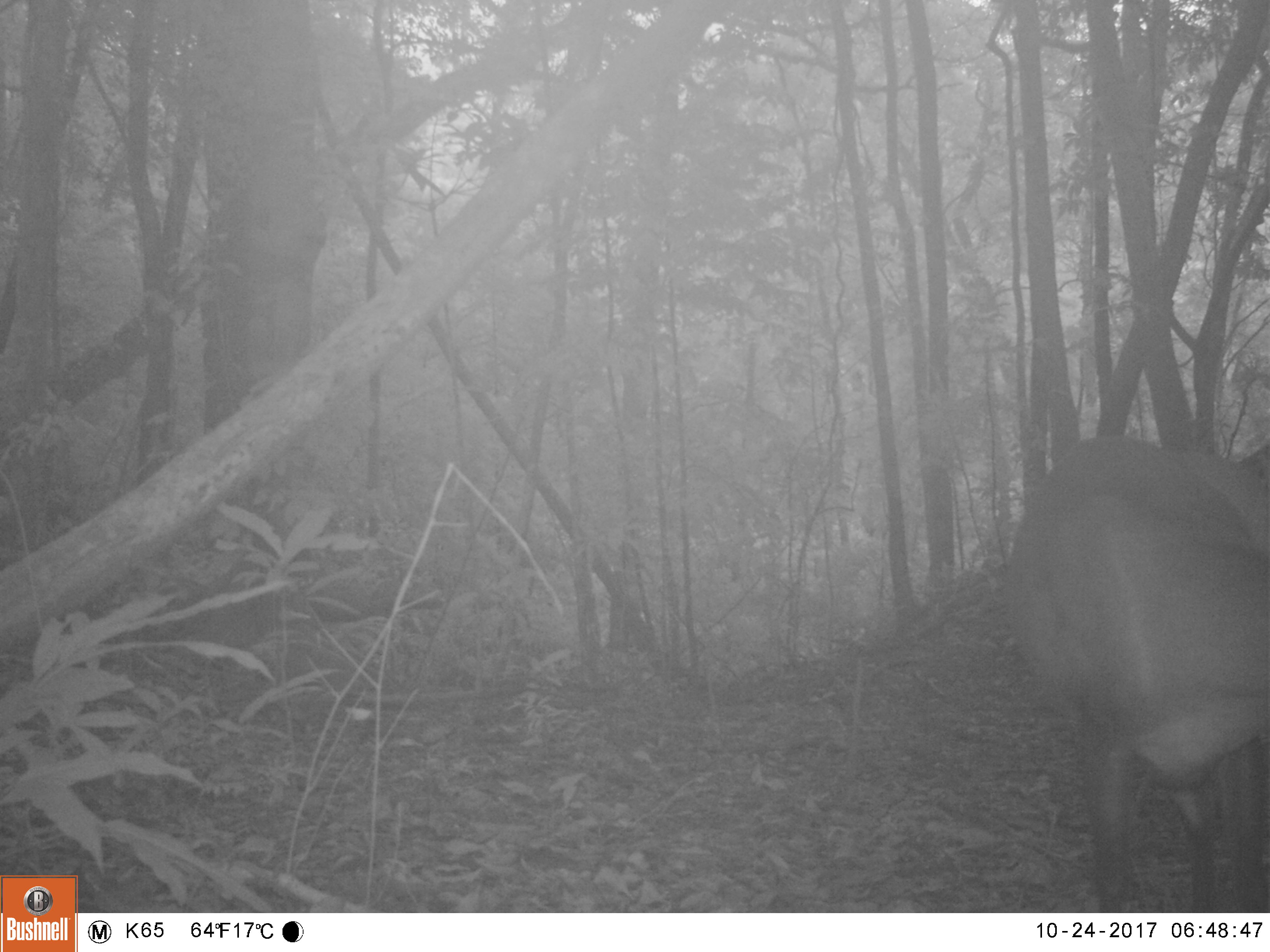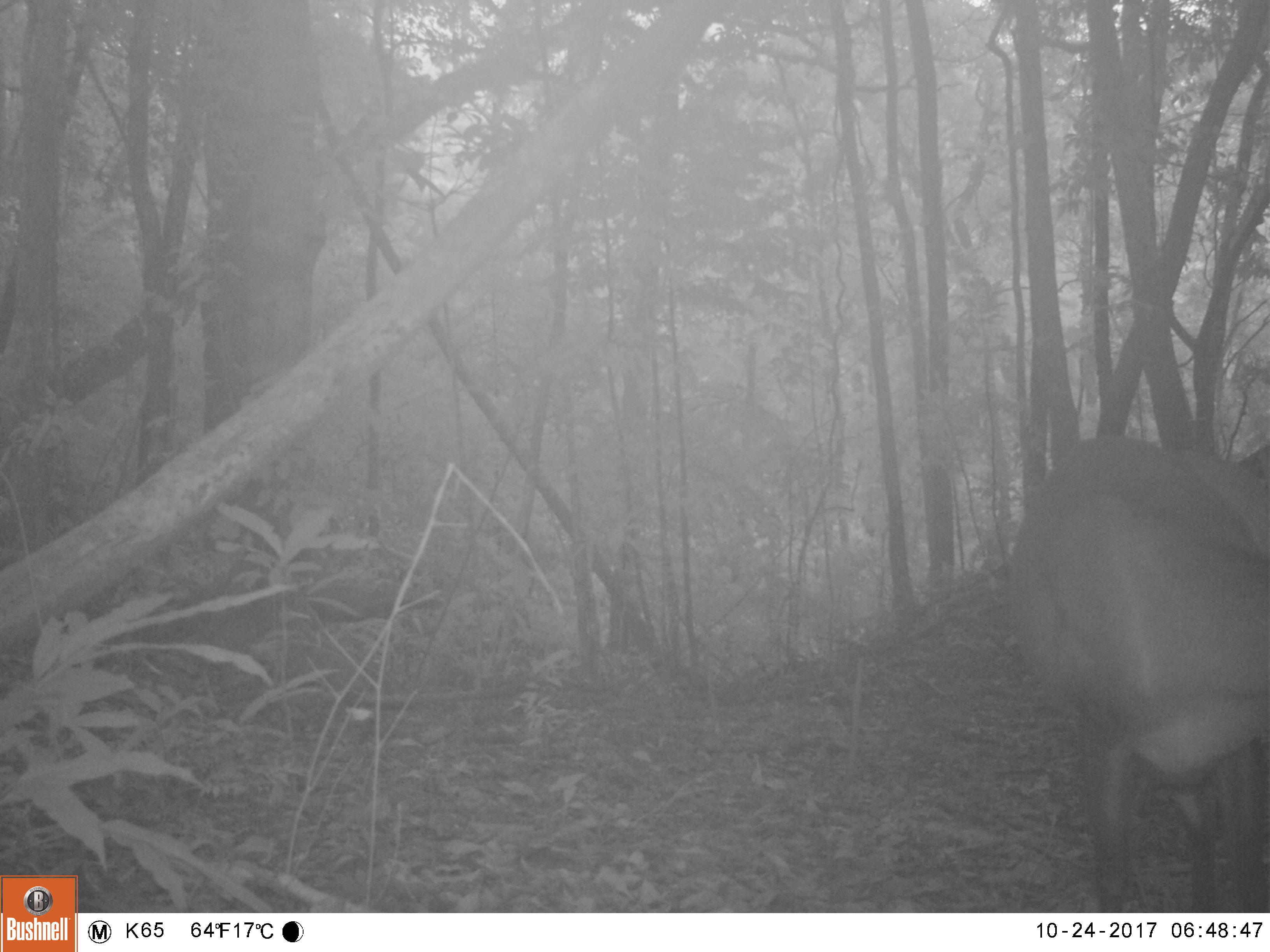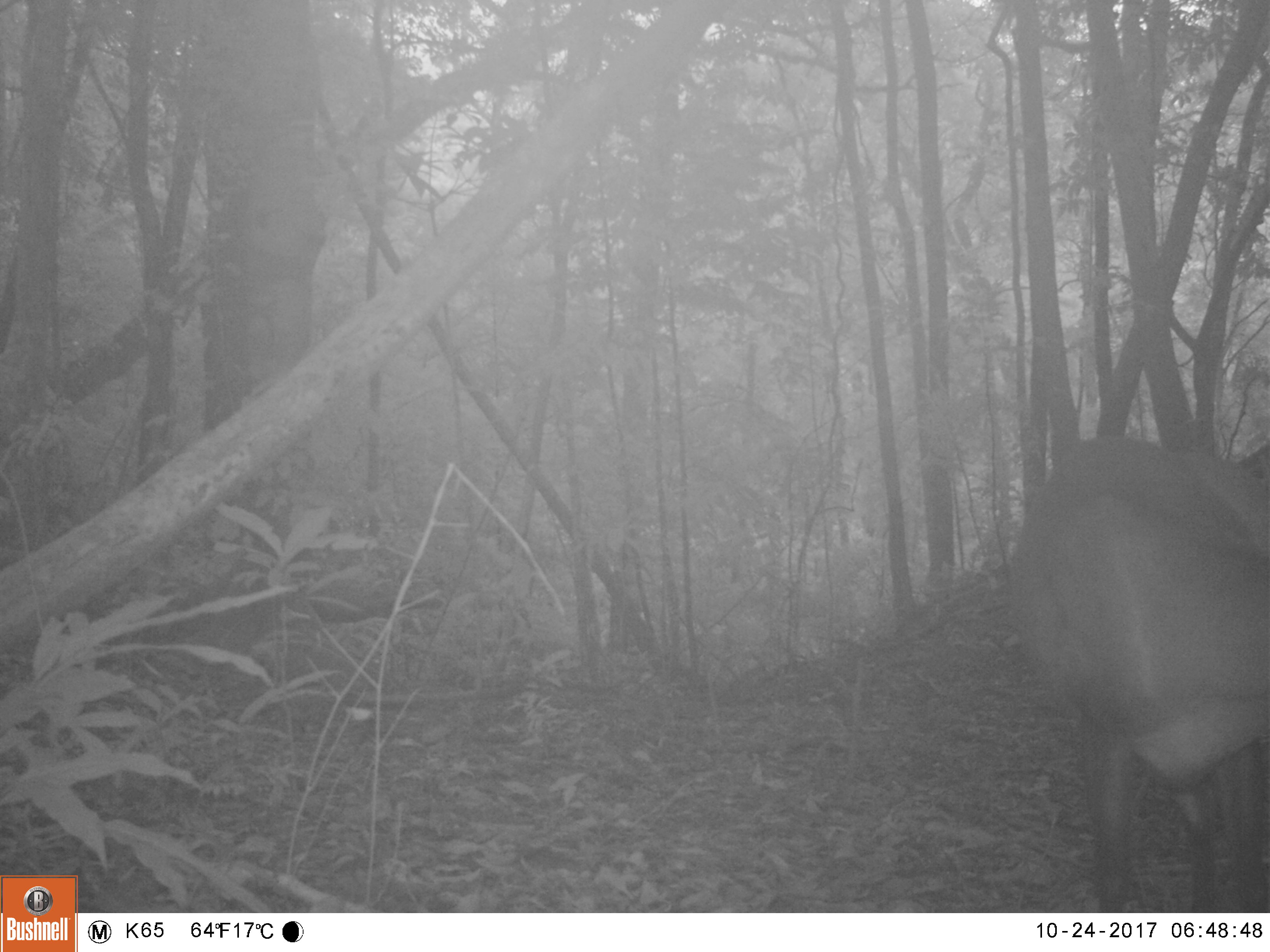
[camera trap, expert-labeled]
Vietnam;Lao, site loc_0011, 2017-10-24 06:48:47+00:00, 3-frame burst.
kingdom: Animalia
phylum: Chordata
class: Mammalia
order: Artiodactyla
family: Cervidae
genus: Muntiacus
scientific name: Muntiacus vuquangensis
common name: large-antlered muntjac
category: large antlered muntjac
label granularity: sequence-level